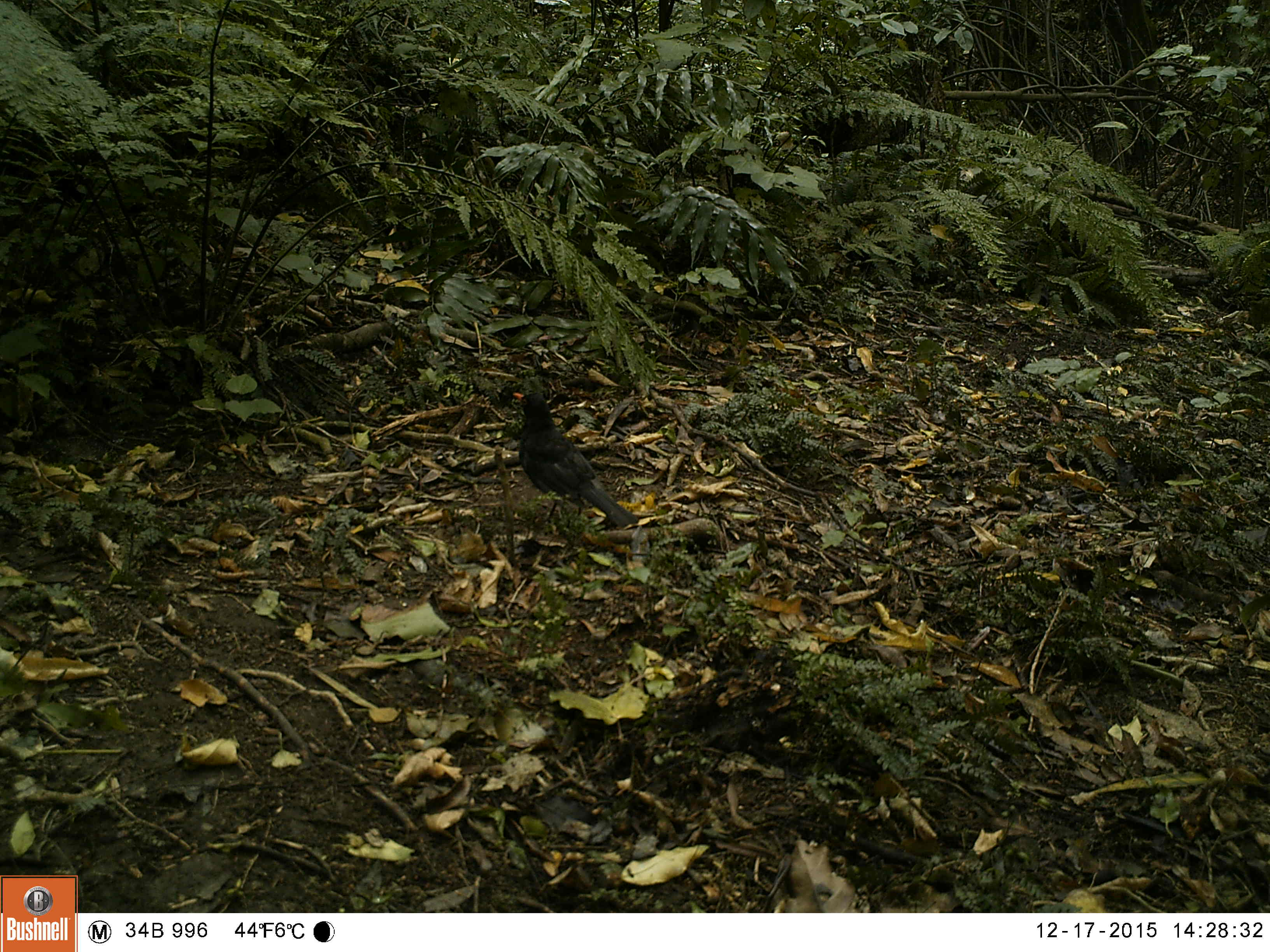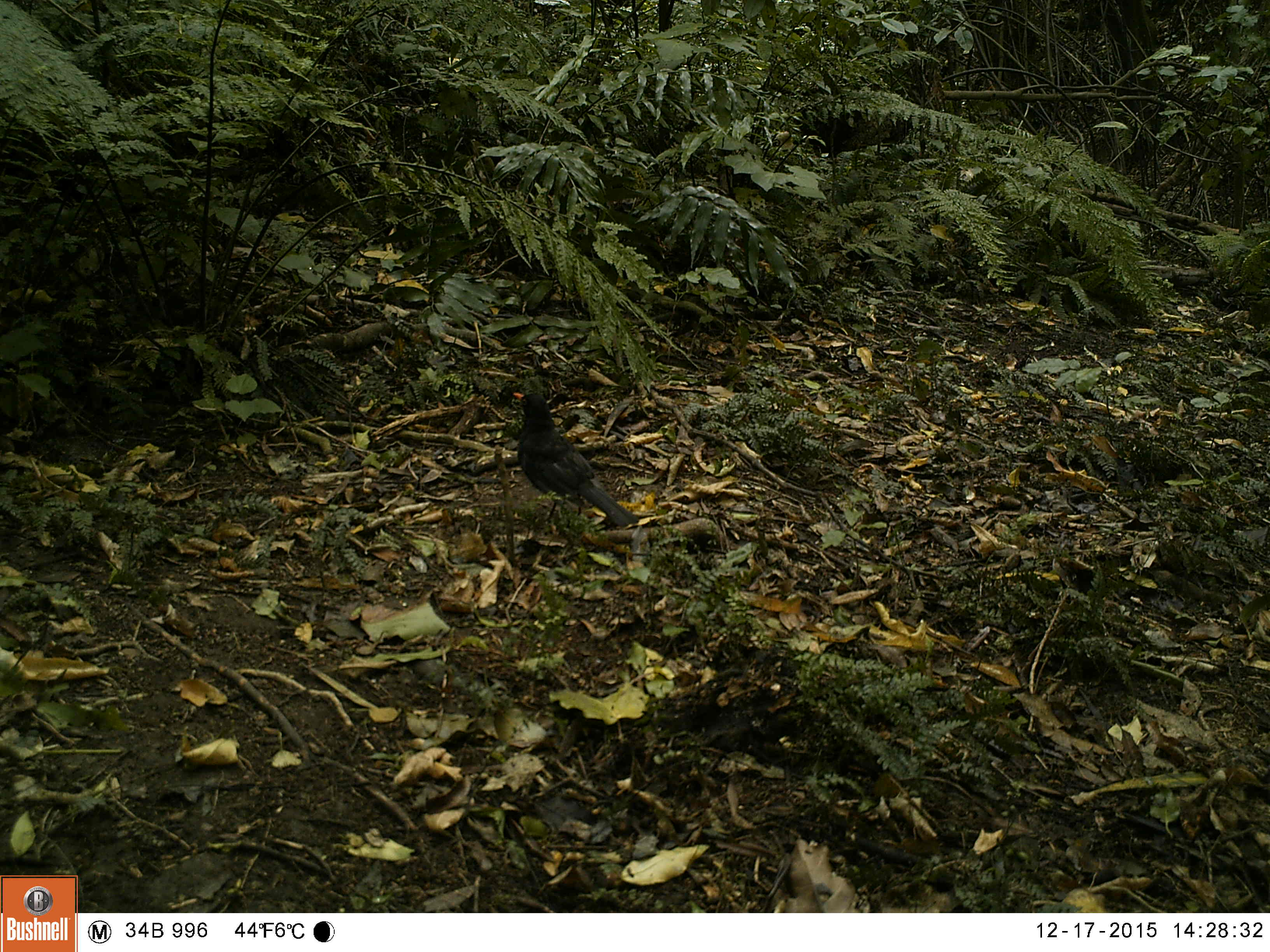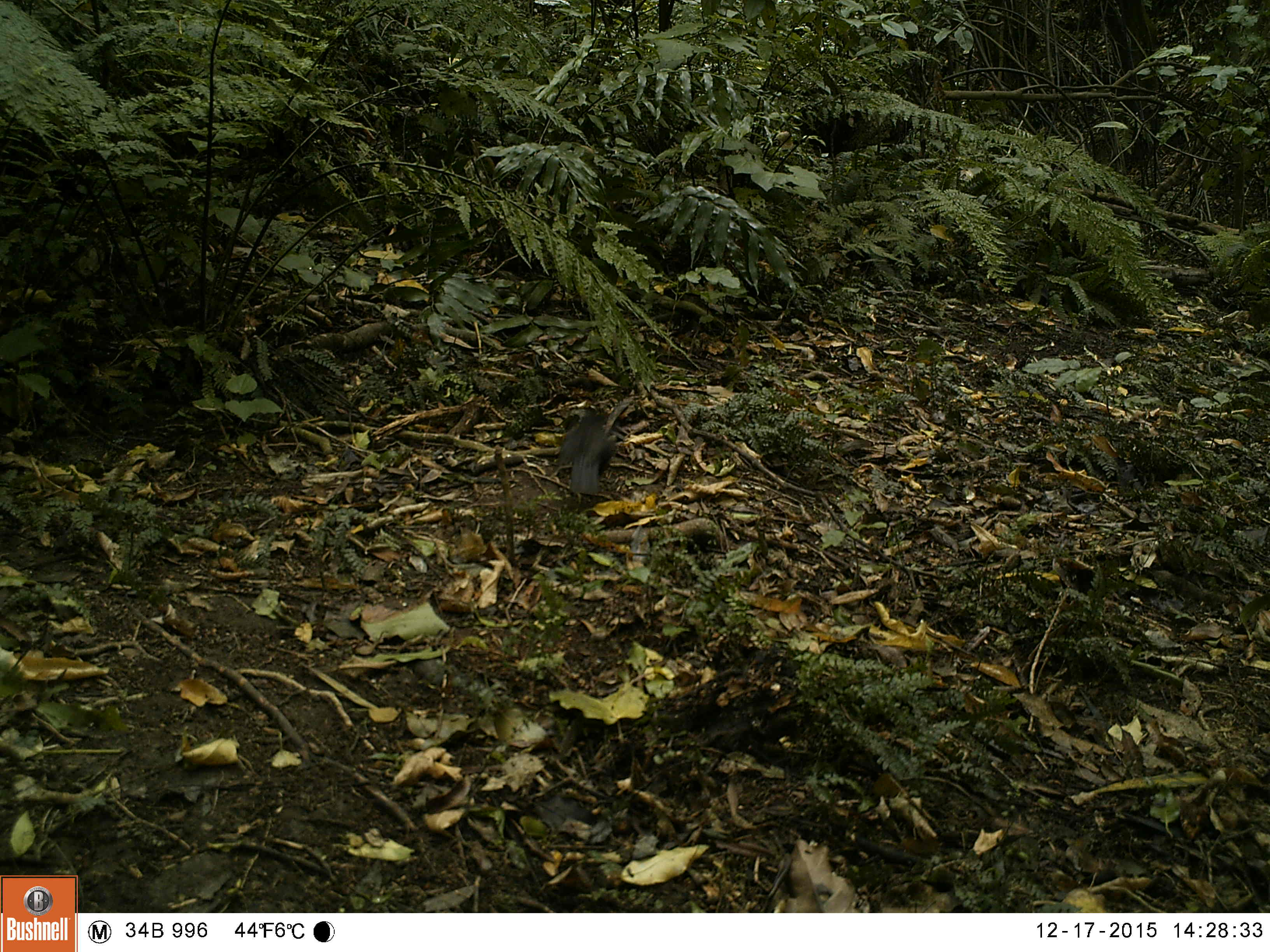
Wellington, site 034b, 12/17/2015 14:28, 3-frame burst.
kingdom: Animalia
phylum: Chordata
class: Aves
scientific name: Aves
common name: bird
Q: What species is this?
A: Bird (Aves).